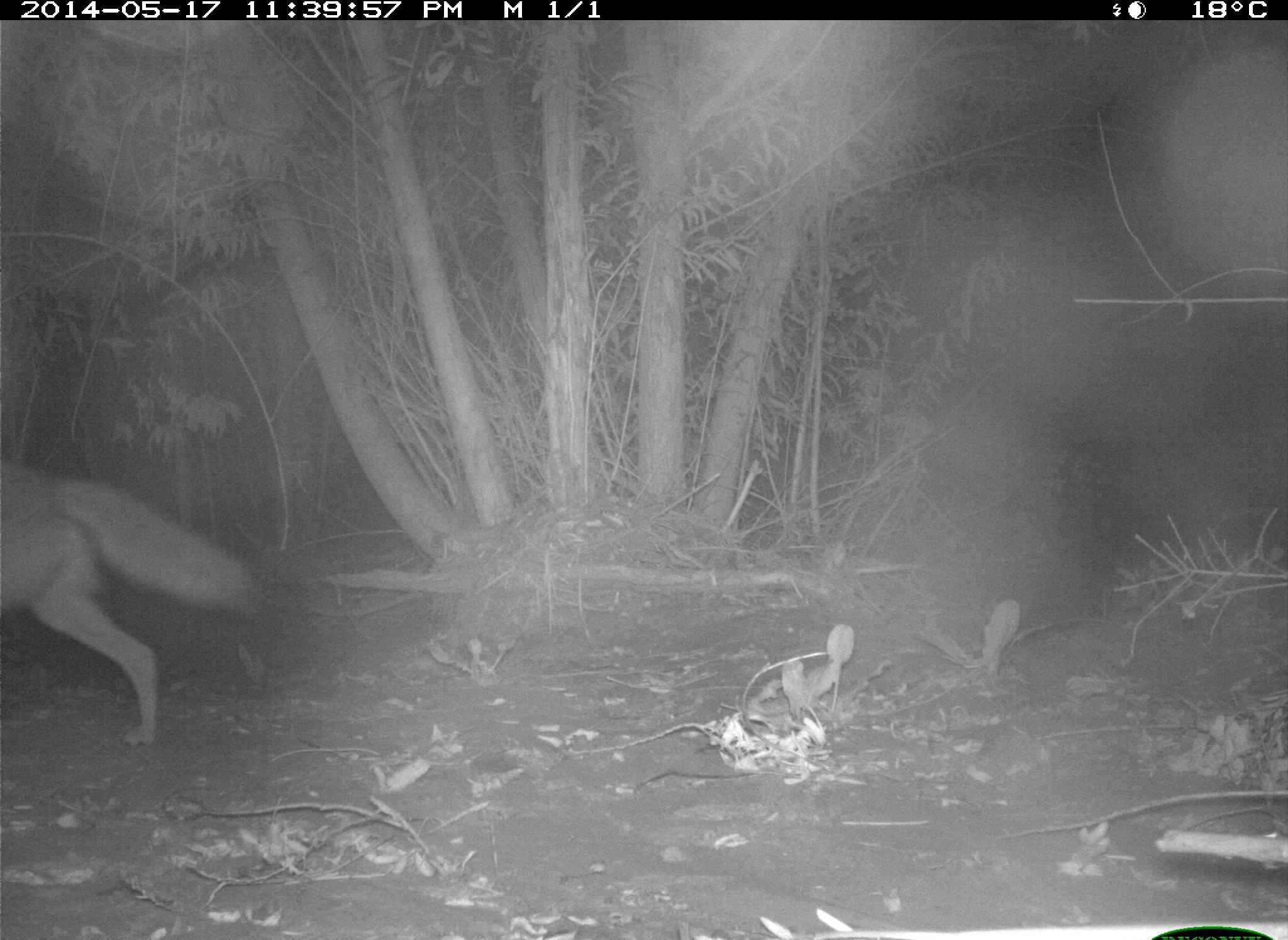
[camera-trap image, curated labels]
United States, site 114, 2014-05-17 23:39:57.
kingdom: Animalia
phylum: Chordata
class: Mammalia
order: Carnivora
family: Canidae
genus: Canis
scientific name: Canis latrans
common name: coyote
Coyote (Canis latrans).